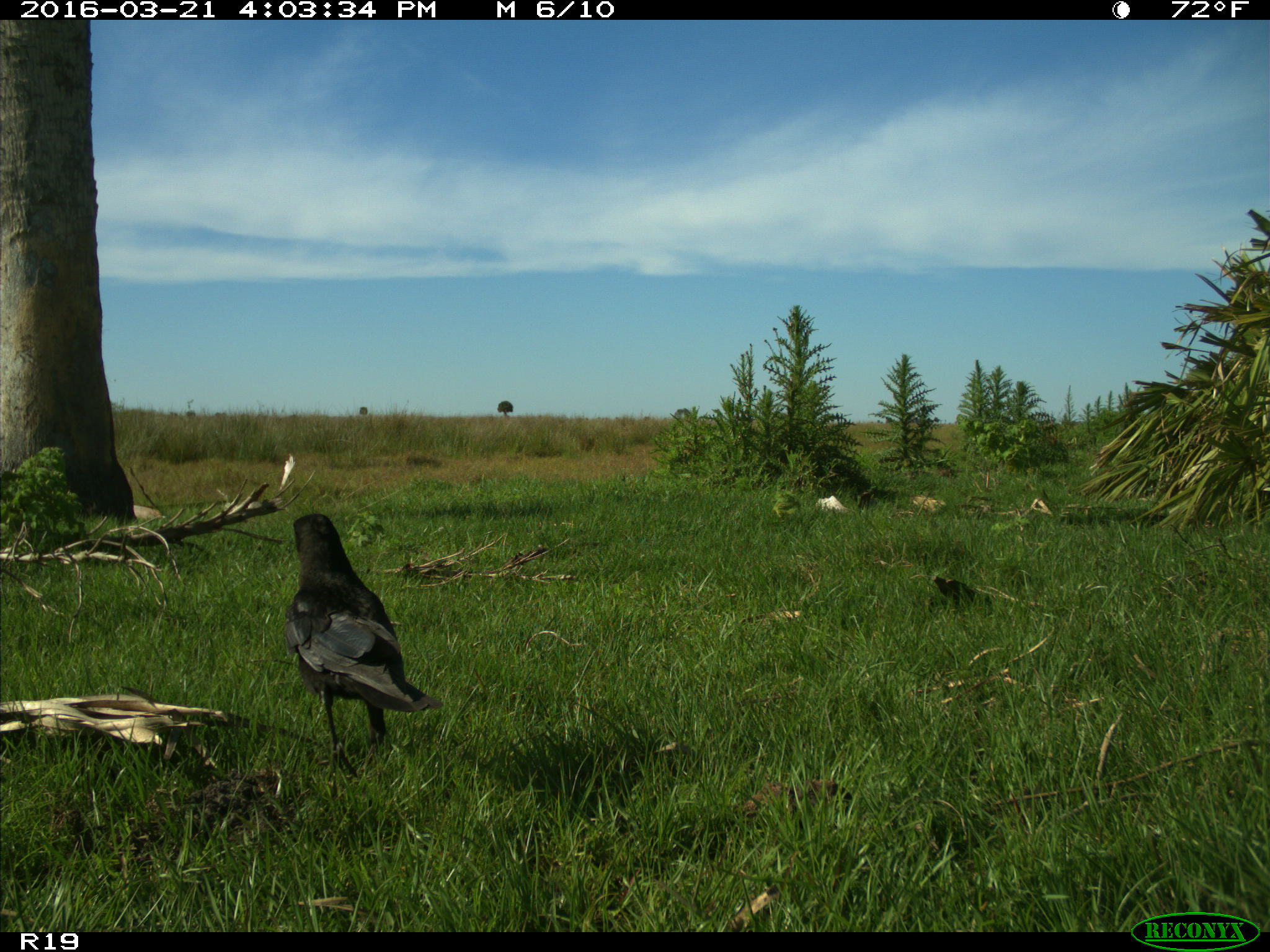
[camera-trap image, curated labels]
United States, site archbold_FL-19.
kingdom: Animalia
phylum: Chordata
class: Aves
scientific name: Aves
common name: birds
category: unidentified bird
Unidentified bird (birds) (Aves).